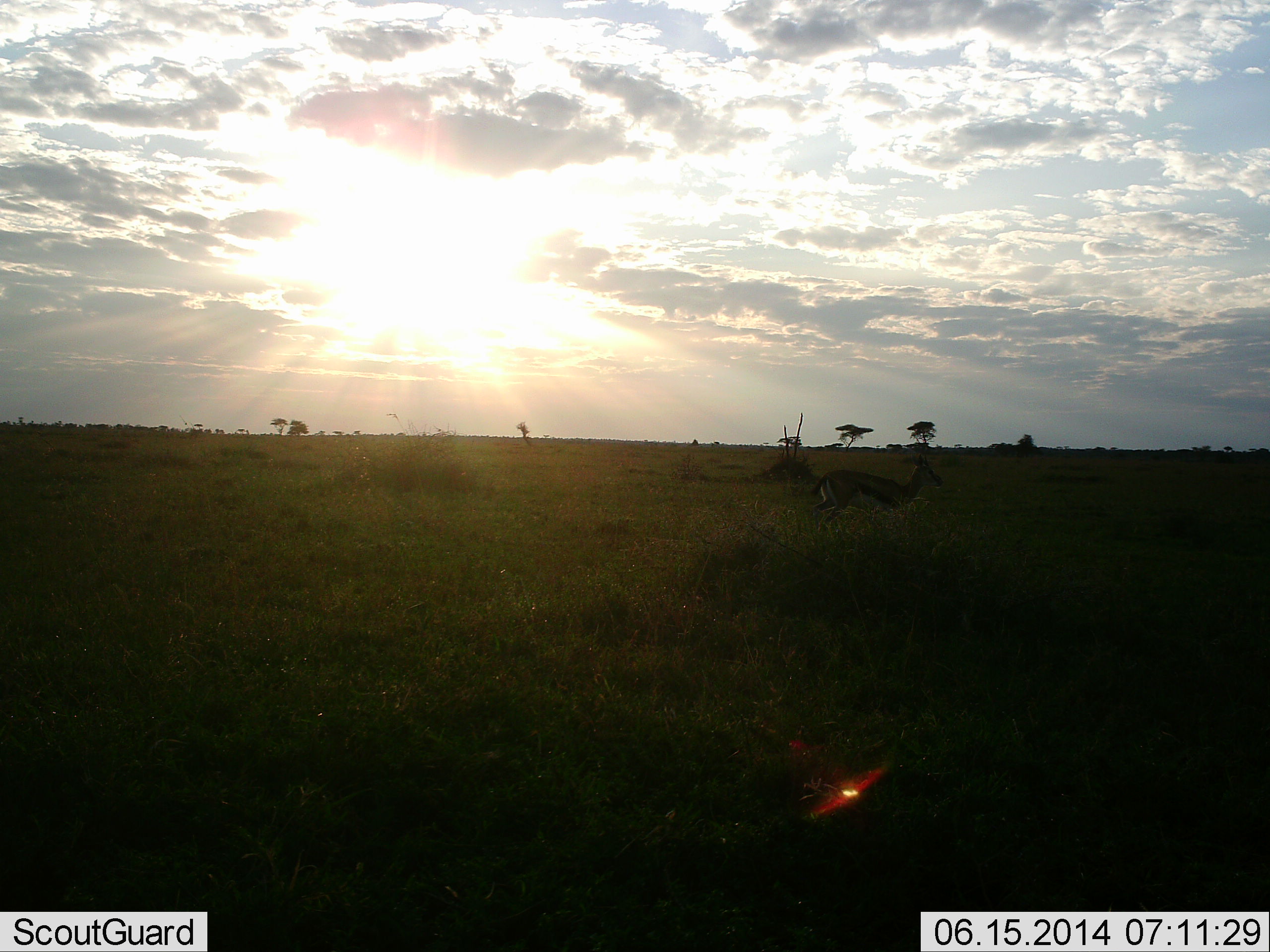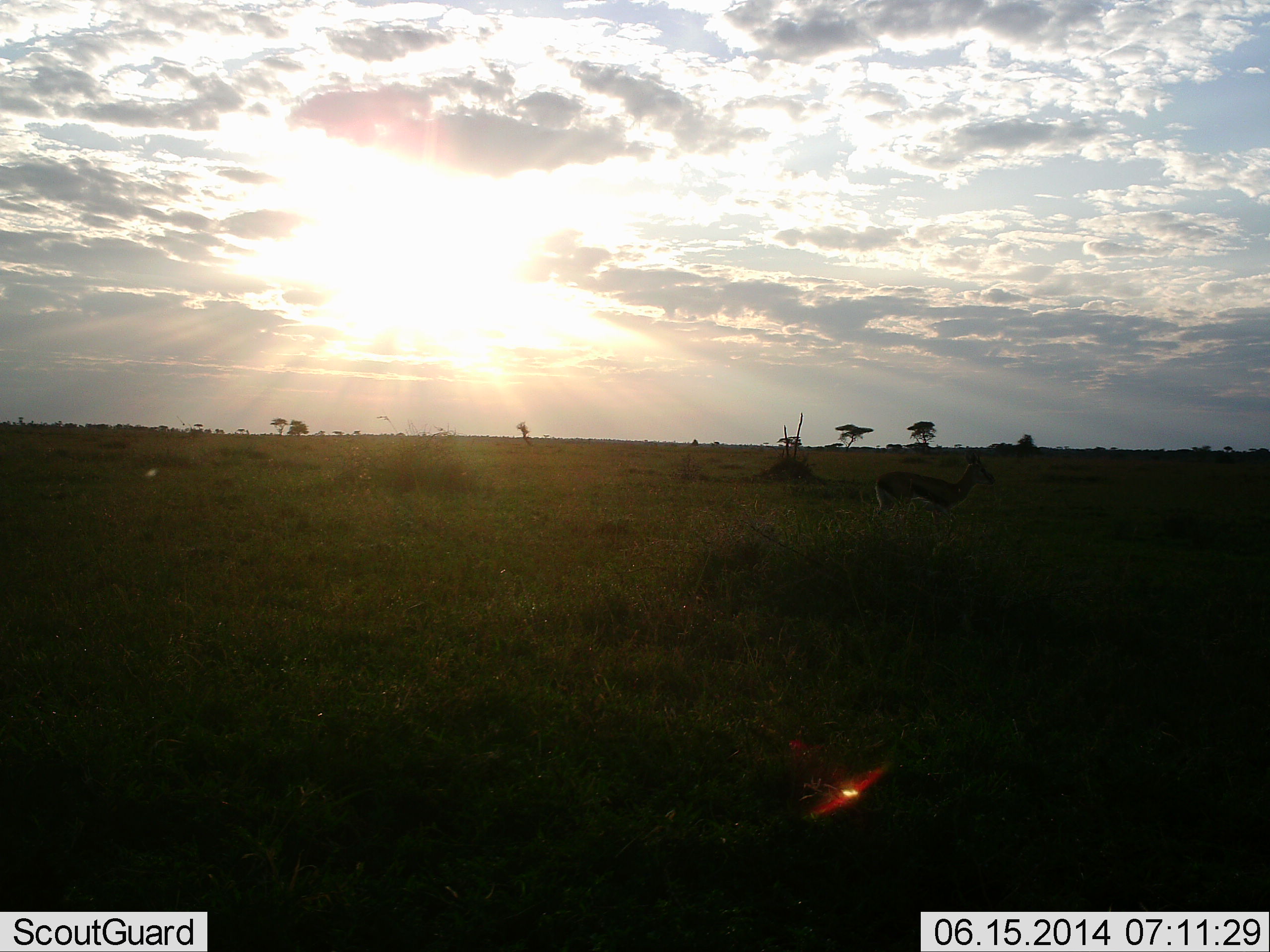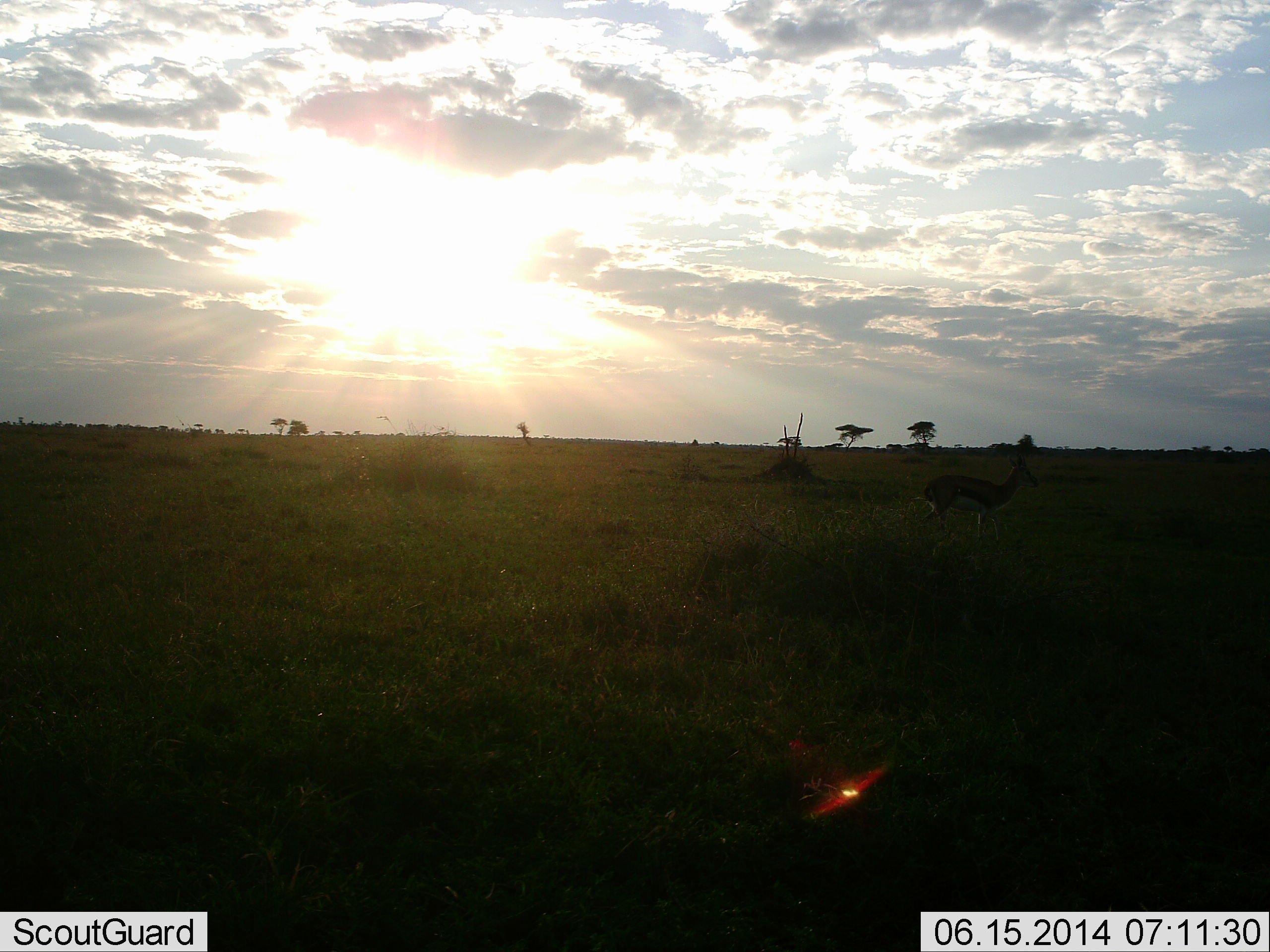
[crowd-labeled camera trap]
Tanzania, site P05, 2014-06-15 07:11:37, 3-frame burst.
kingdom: Animalia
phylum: Chordata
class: Mammalia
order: Artiodactyla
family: Bovidae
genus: Eudorcas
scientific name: Eudorcas thomsonii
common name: thomson's gazelle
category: gazellethomsons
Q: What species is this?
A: Gazellethomsons (thomson's gazelle) (Eudorcas thomsonii).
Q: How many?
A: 1.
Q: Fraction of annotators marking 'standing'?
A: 10%.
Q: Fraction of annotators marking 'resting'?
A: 0%.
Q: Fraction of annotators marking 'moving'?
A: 95%.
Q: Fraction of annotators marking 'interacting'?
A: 0%.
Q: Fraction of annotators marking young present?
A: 0%.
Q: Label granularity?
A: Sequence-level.